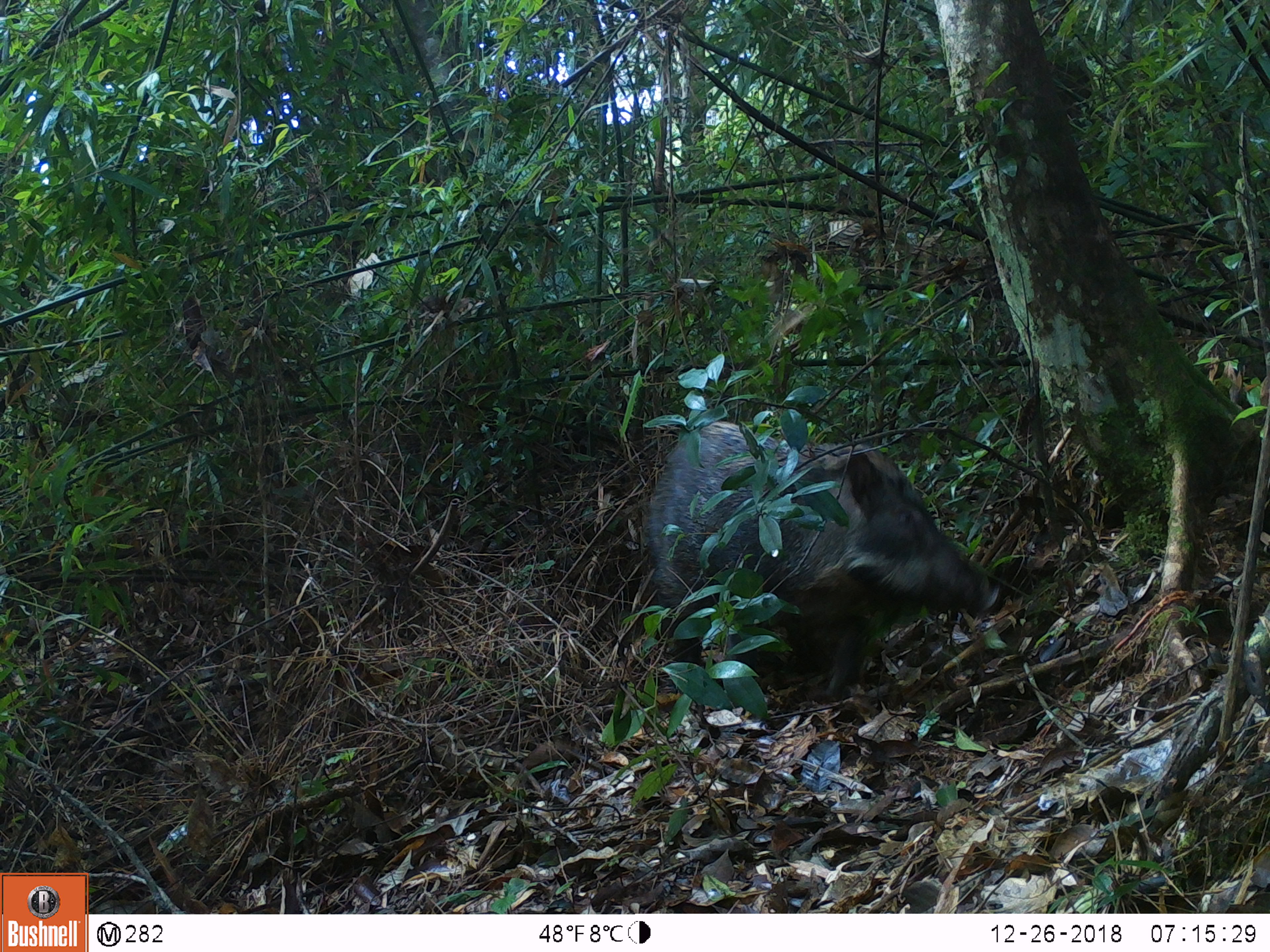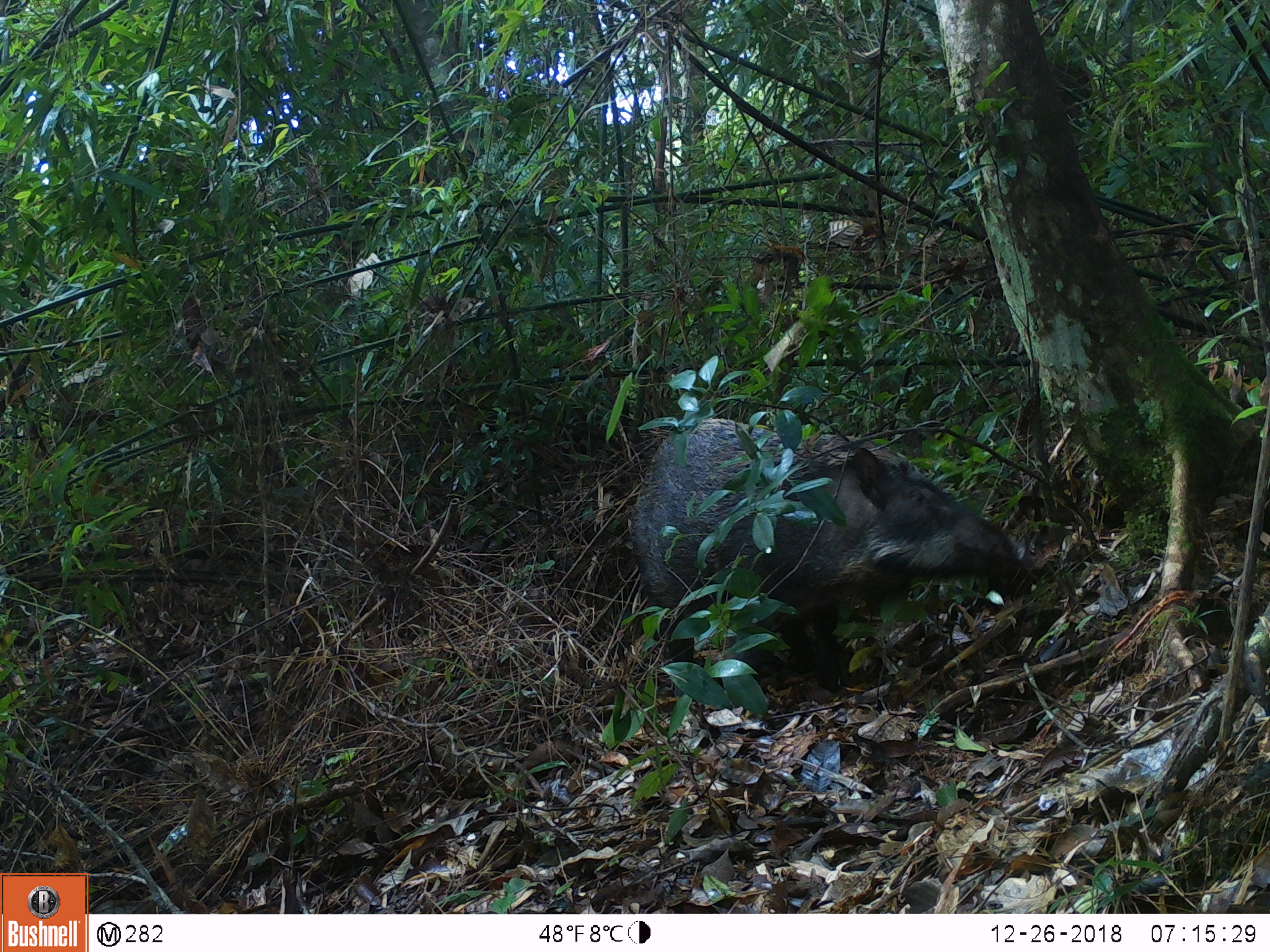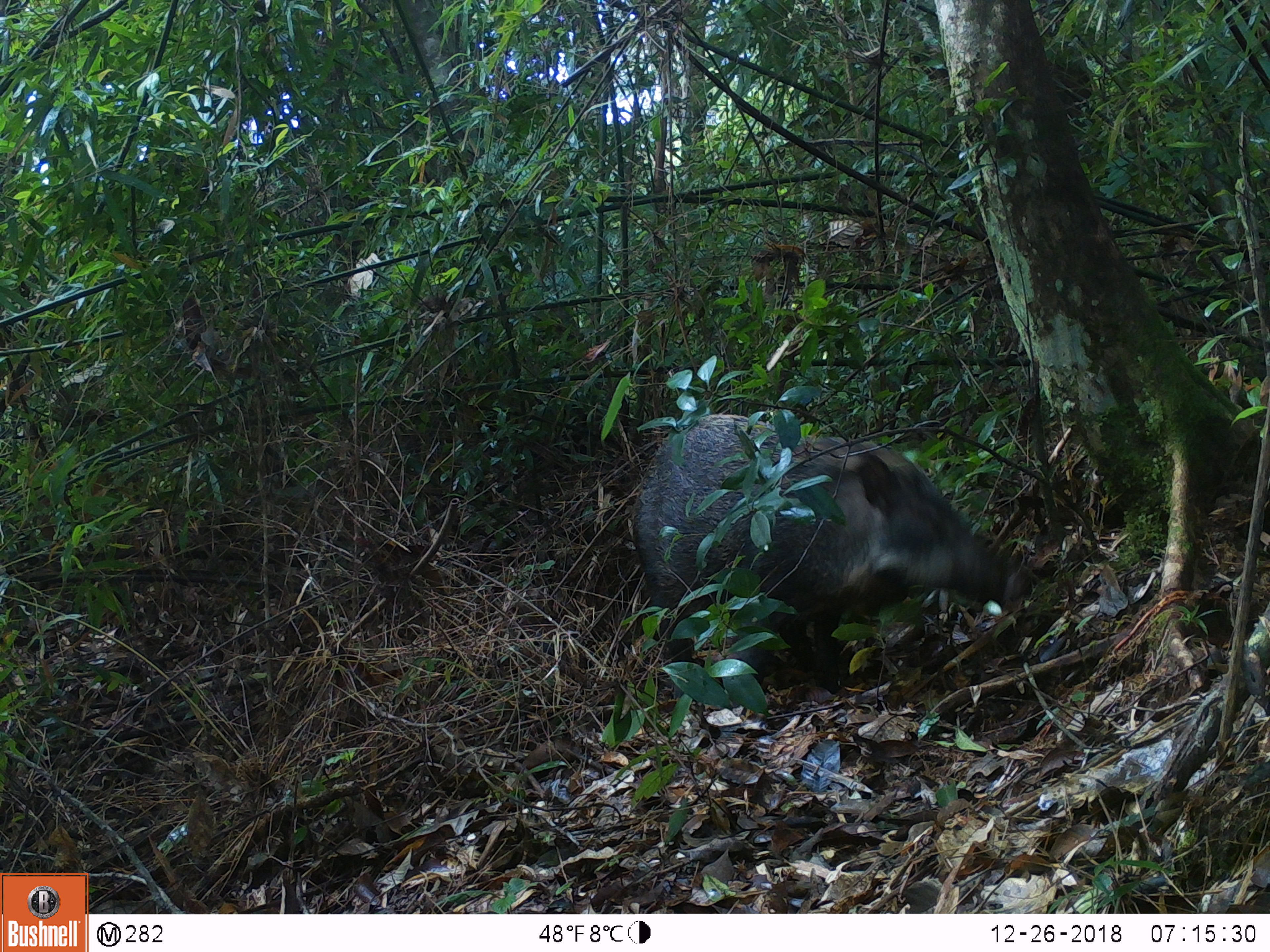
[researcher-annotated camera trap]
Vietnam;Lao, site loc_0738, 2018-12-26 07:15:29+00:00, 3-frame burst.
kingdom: Animalia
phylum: Chordata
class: Mammalia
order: Artiodactyla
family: Suidae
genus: Sus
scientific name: Sus scrofa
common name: eurasian wild pig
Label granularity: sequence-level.